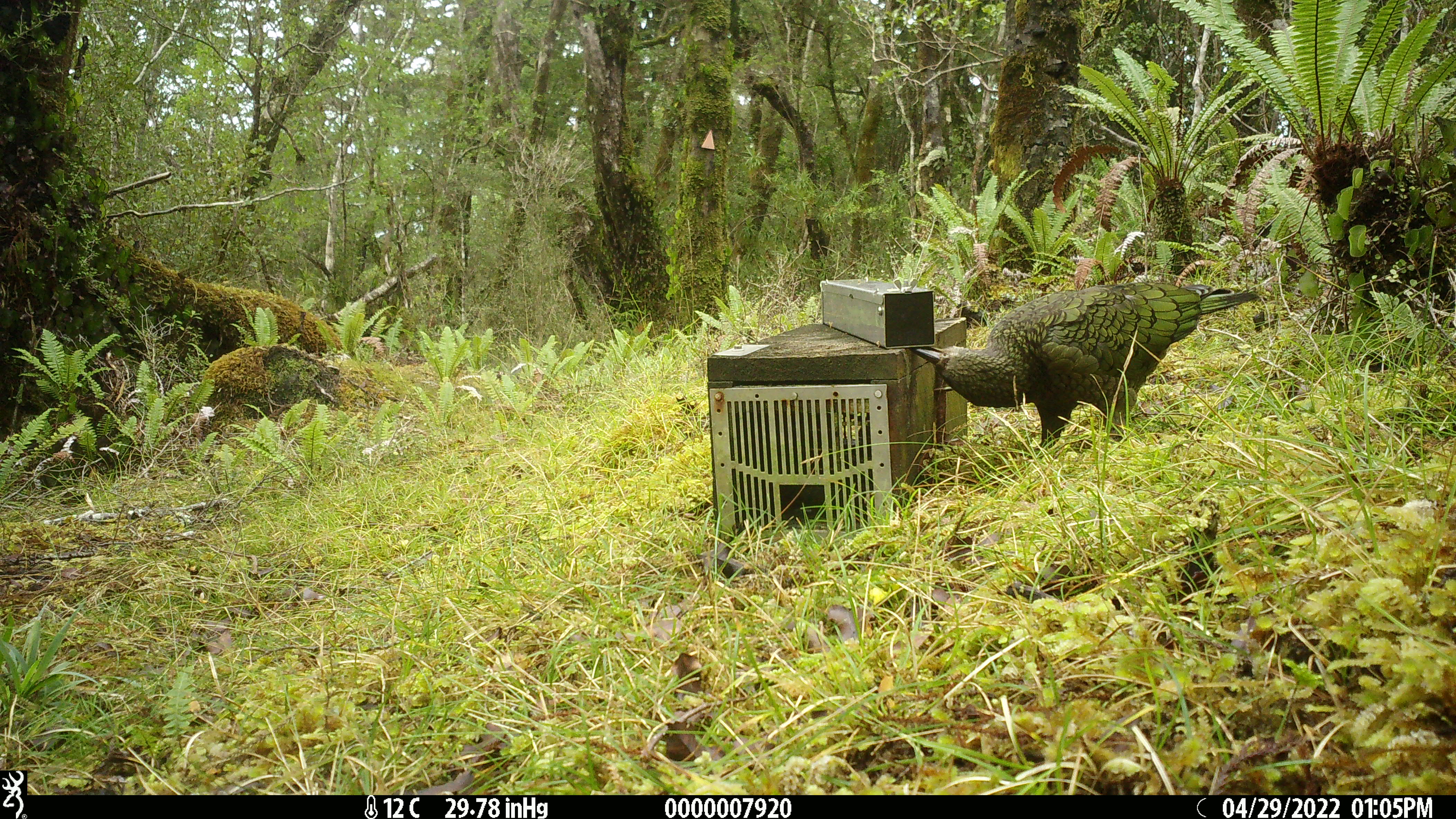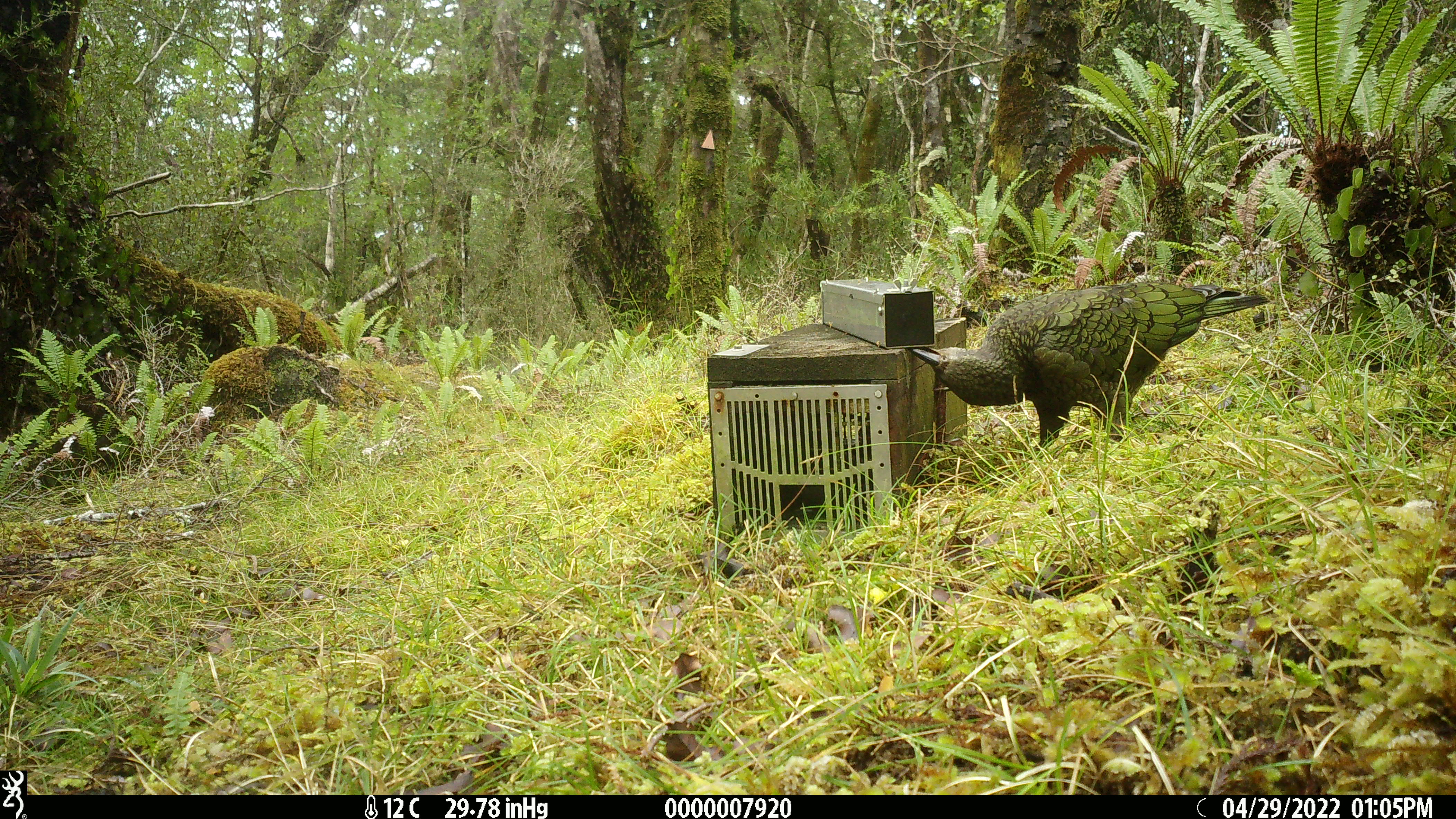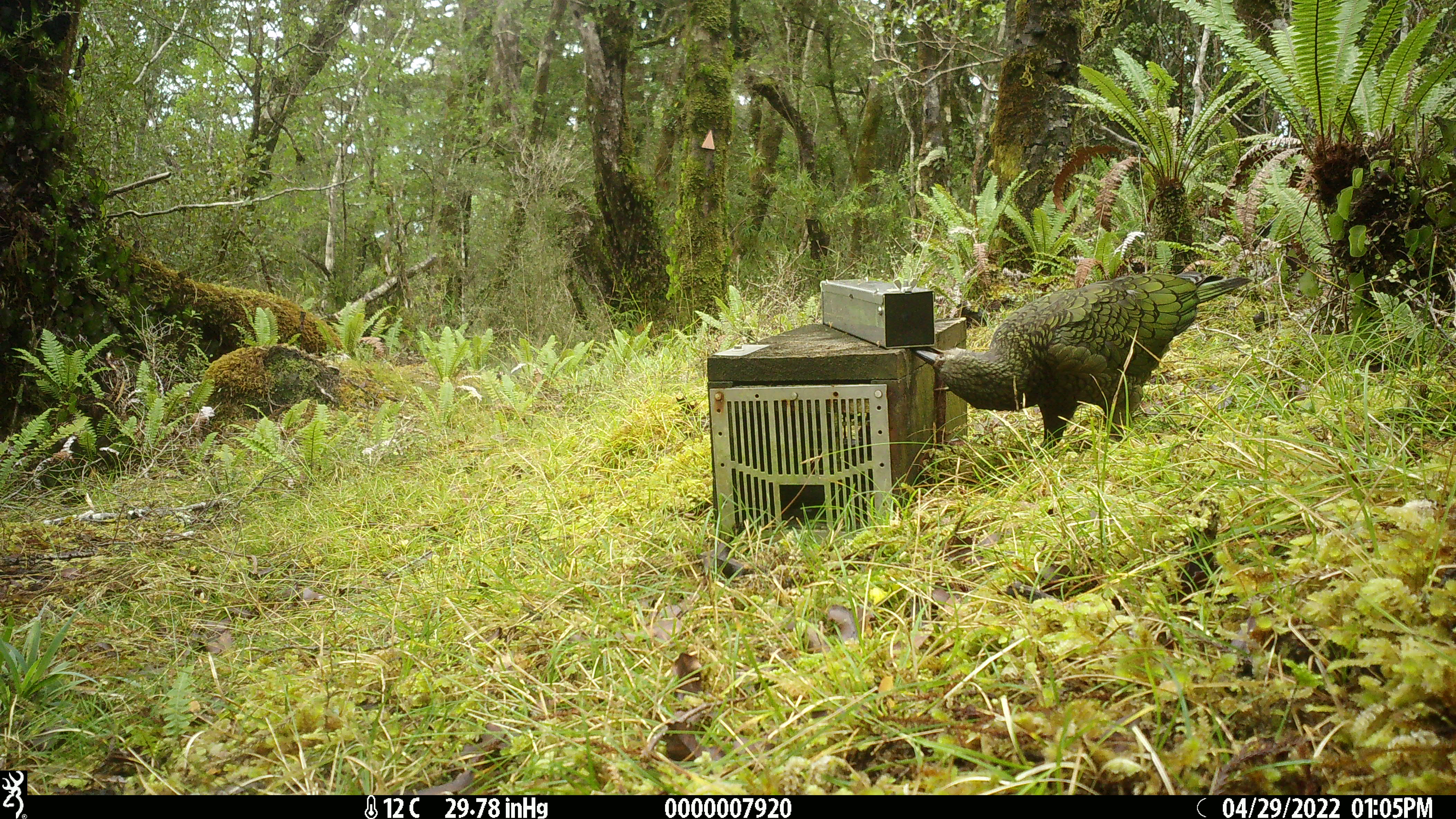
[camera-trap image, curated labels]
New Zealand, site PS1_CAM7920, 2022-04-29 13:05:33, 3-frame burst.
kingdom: Animalia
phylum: Chordata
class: Aves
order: Psittaciformes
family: Strigopidae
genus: Nestor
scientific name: Nestor notabilis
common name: kea